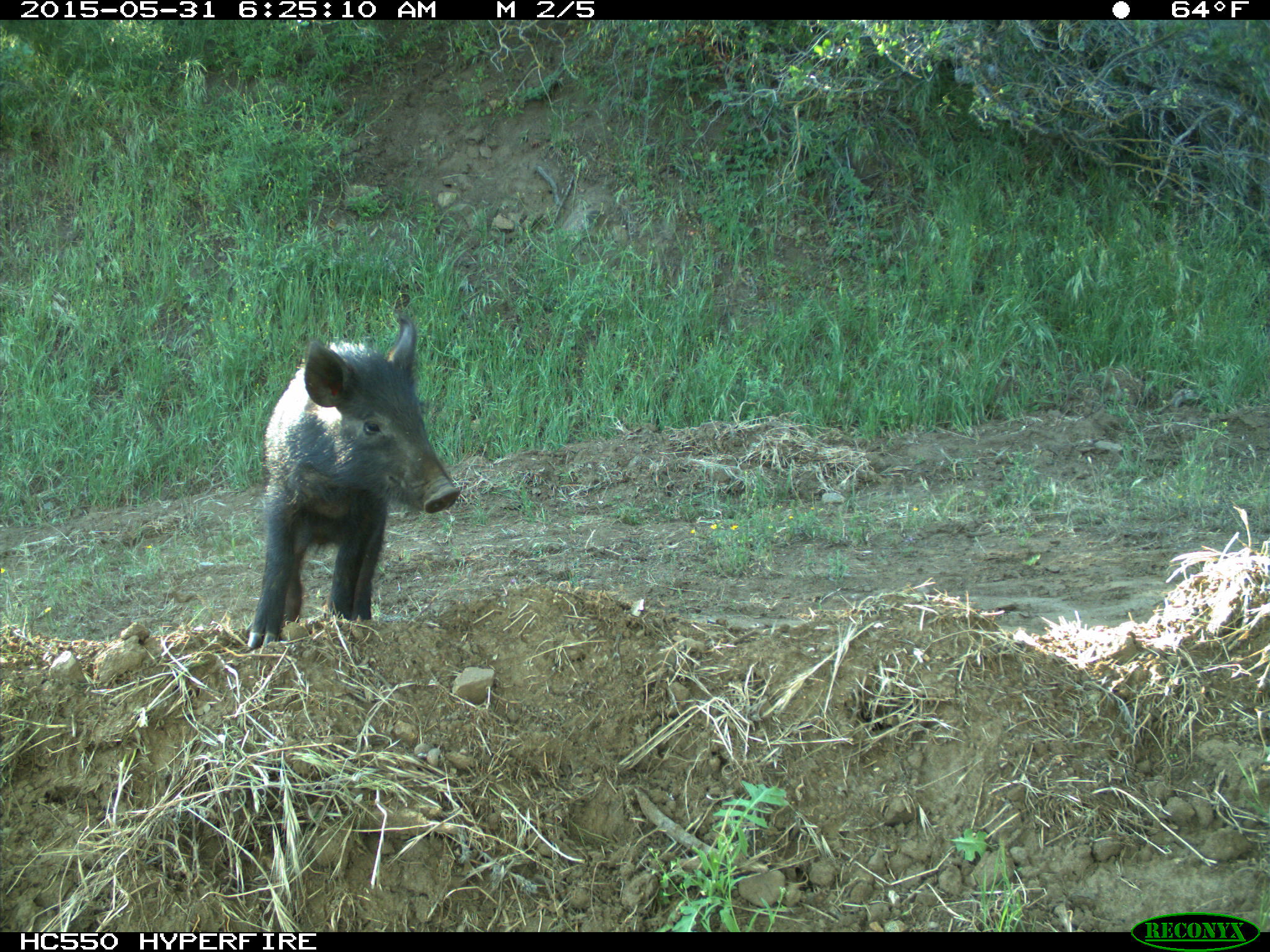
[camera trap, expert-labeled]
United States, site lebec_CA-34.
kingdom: Animalia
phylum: Chordata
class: Mammalia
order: Artiodactyla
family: Suidae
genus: Sus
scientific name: Sus scrofa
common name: wild boar